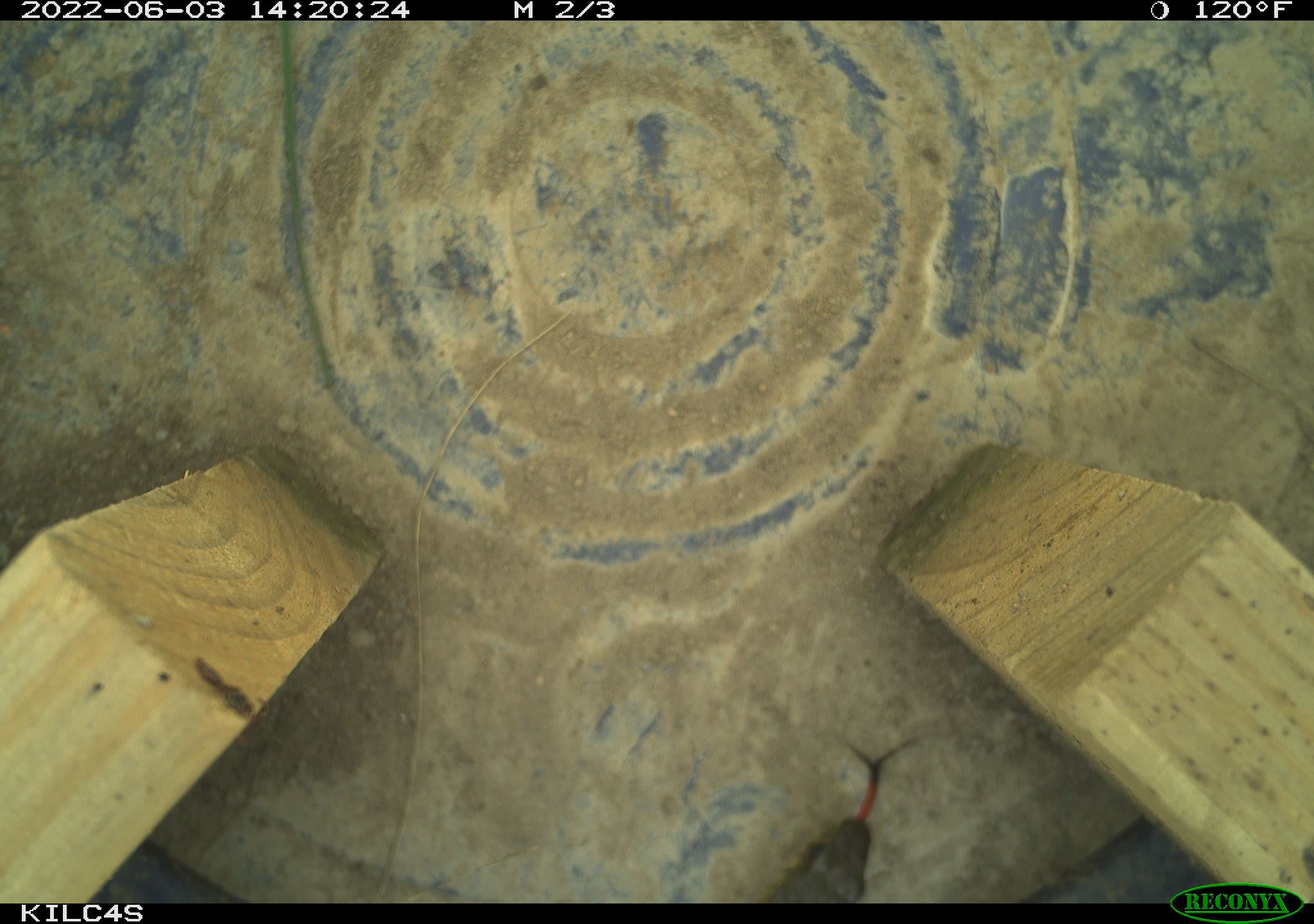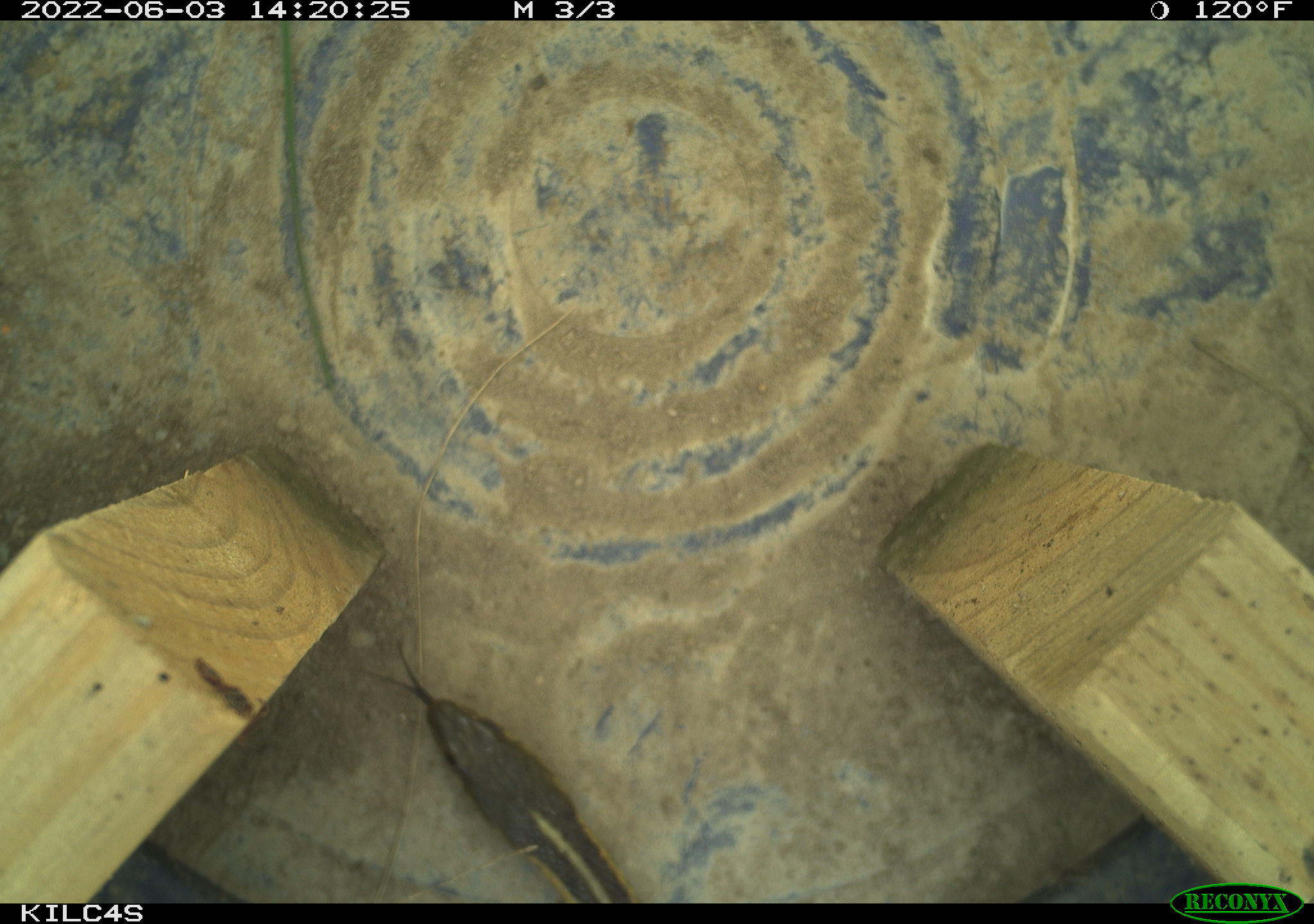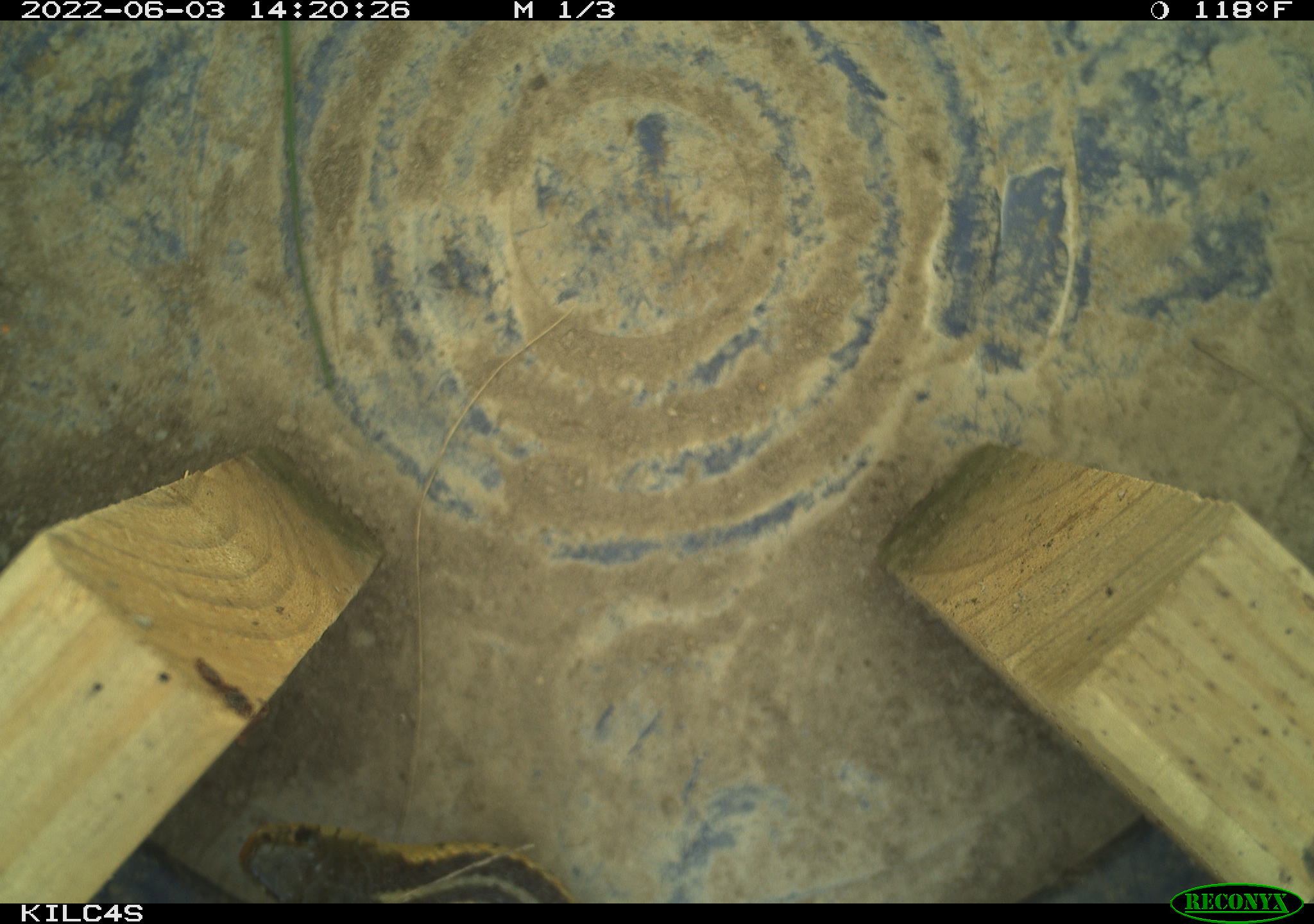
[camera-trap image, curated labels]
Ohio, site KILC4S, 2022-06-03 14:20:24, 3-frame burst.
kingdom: Animalia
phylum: Chordata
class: Reptilia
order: Squamata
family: Colubridae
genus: Thamnophis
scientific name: Thamnophis sirtalis sirtalis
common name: eastern gartersnake